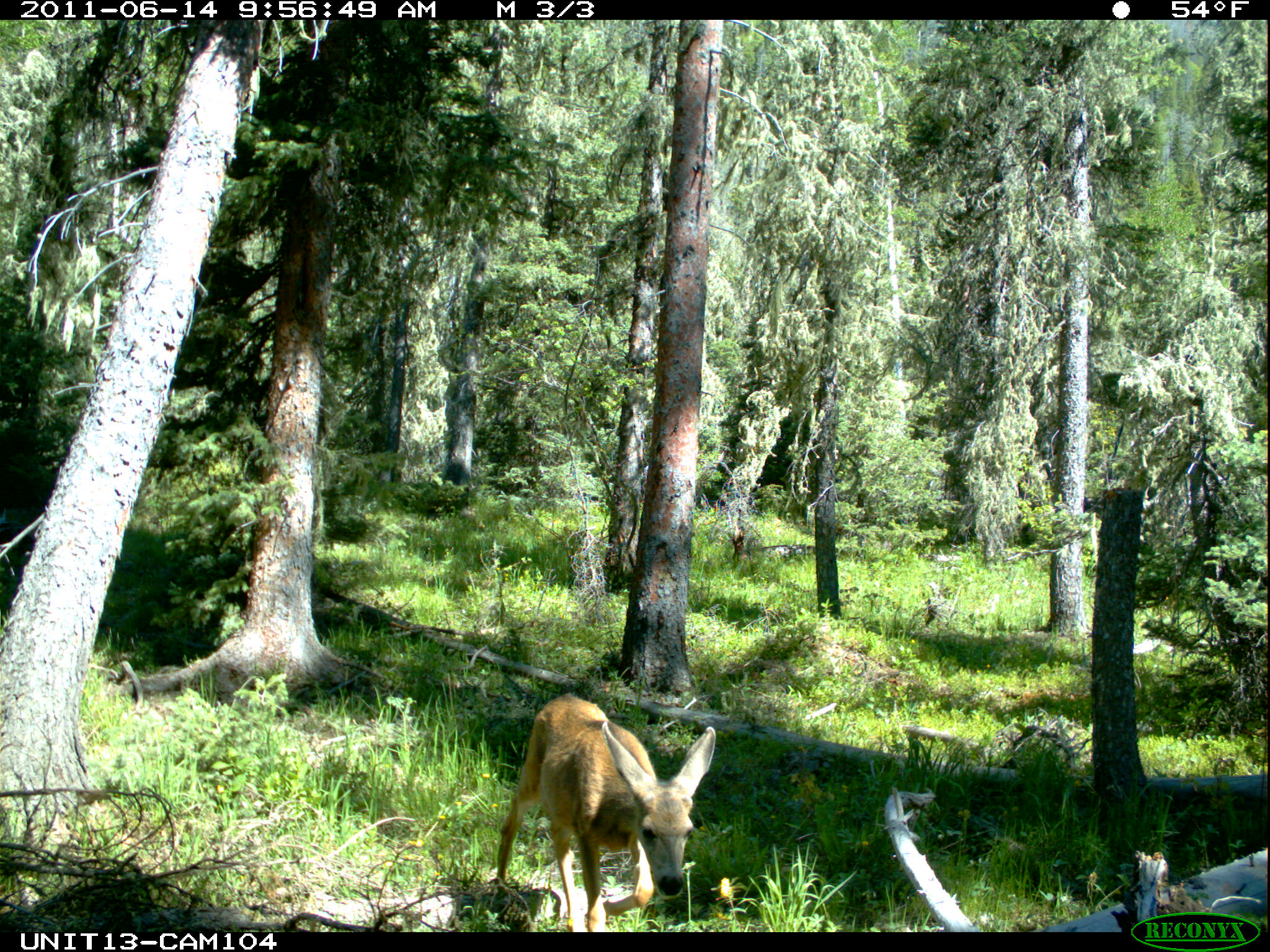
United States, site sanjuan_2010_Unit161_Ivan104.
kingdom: Animalia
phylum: Chordata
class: Mammalia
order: Artiodactyla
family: Cervidae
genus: Odocoileus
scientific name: Odocoileus hemionus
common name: mule deer